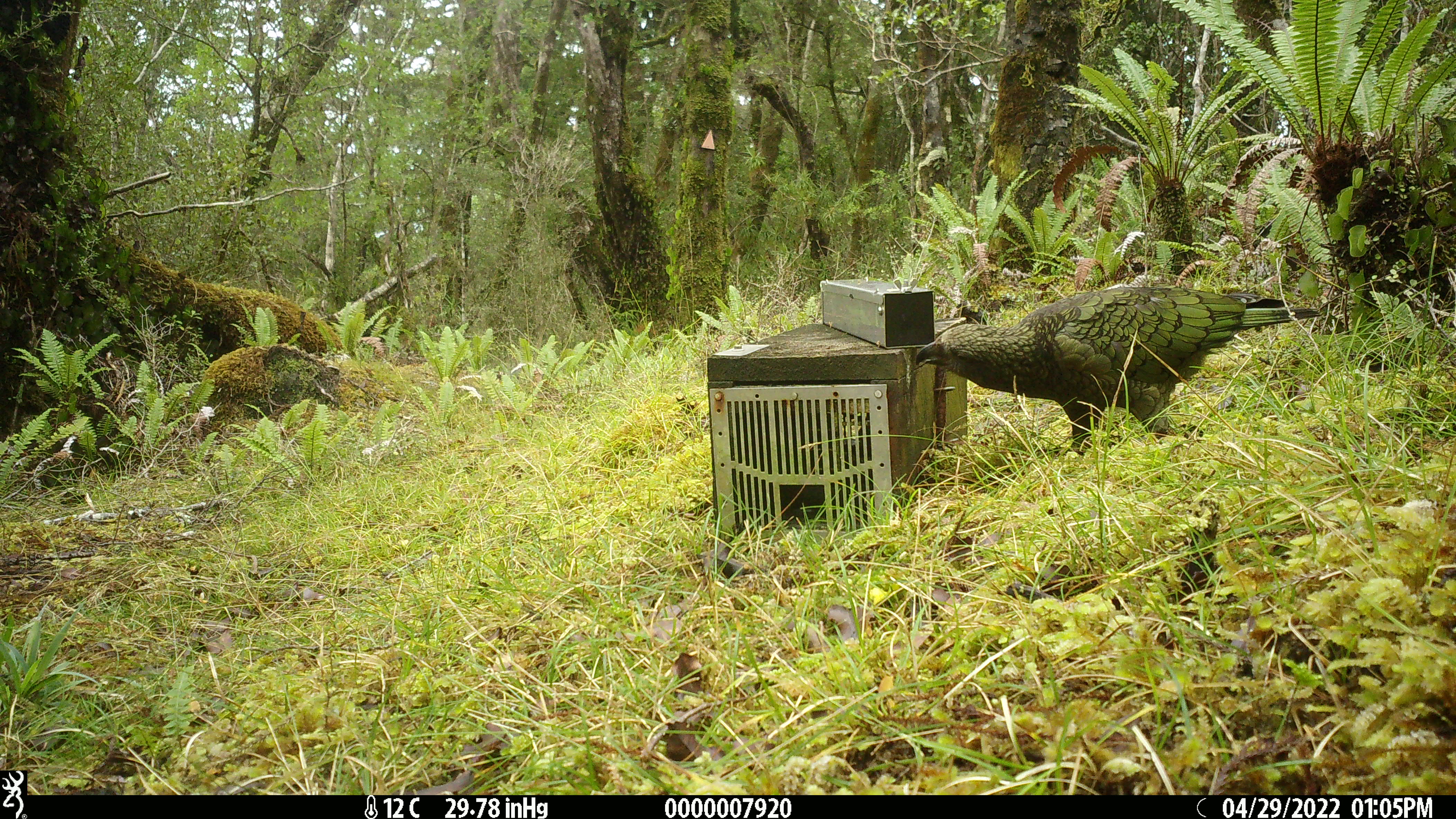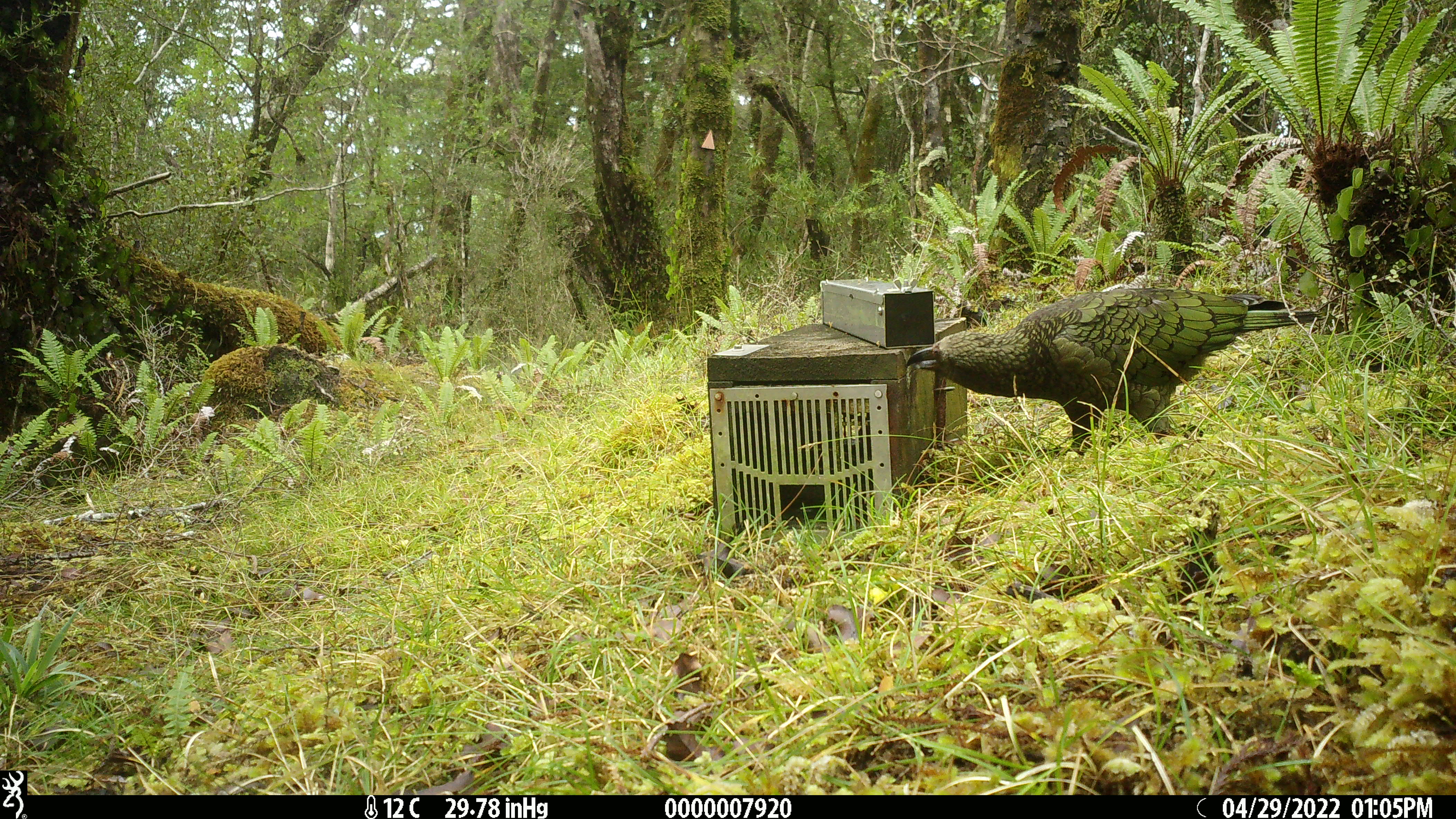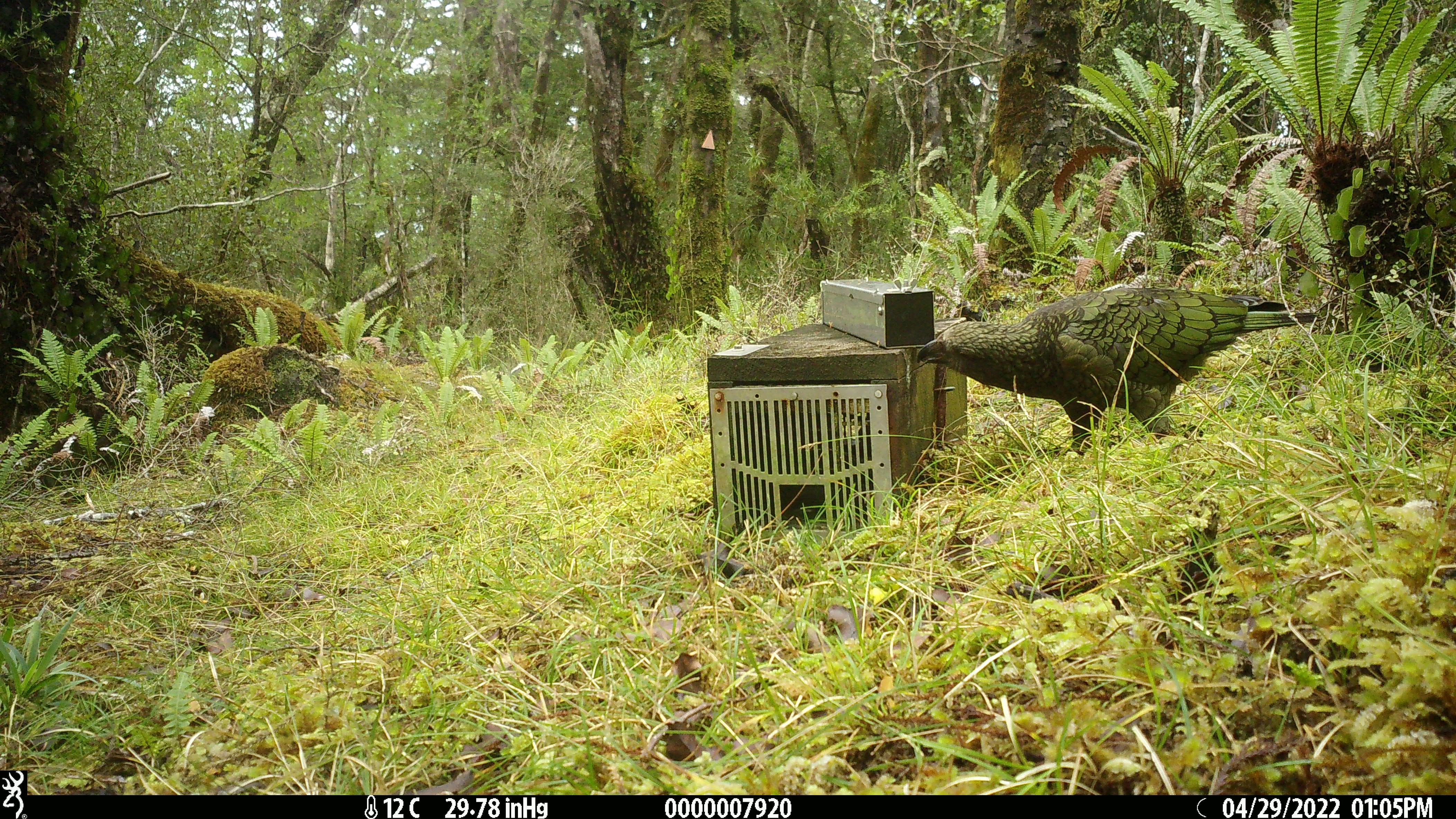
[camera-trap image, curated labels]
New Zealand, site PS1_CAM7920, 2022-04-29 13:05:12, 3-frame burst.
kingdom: Animalia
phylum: Chordata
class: Aves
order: Psittaciformes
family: Strigopidae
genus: Nestor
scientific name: Nestor notabilis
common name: kea